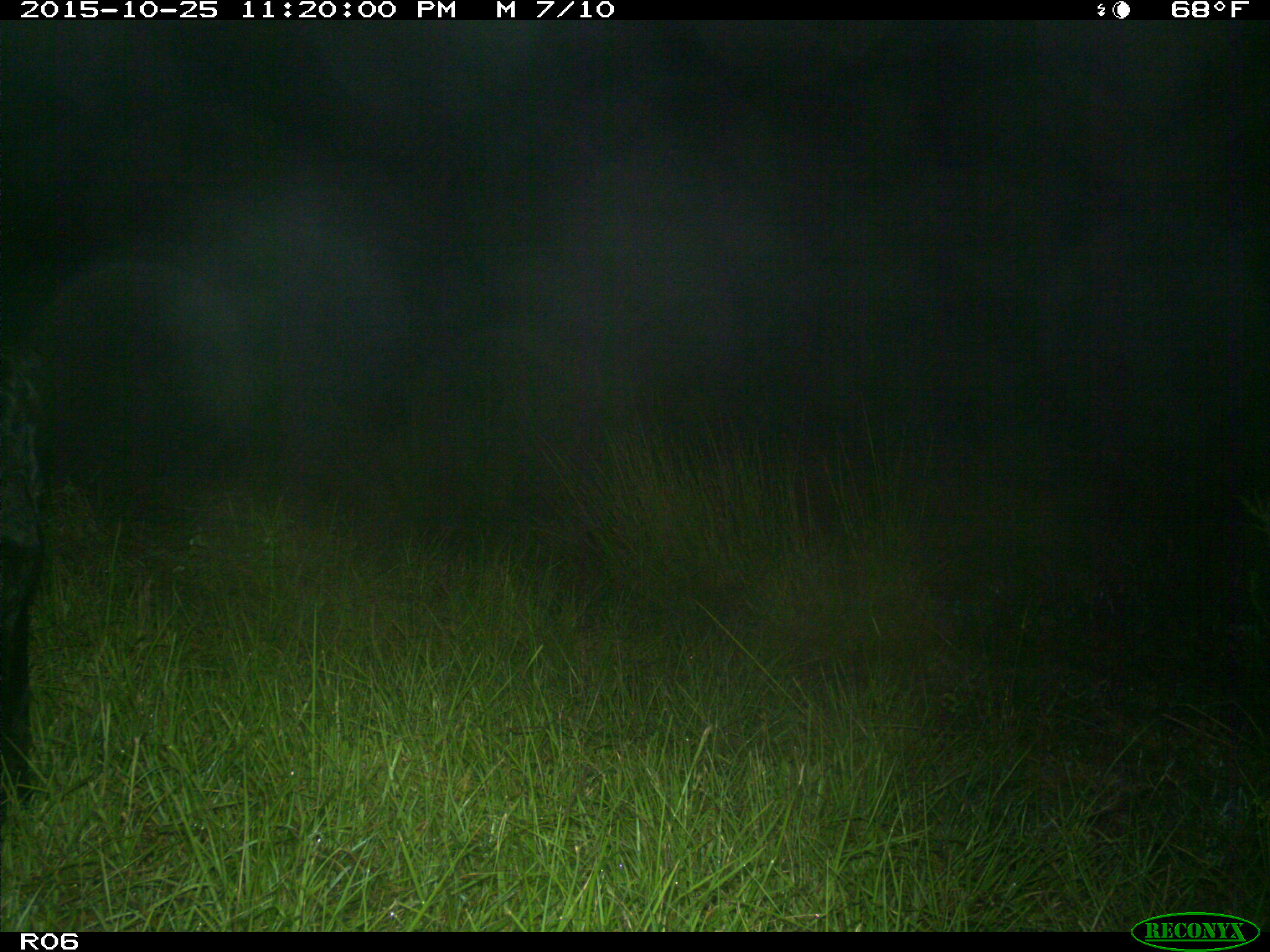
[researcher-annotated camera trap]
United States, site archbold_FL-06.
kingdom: Animalia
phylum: Chordata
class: Mammalia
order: Artiodactyla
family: Bovidae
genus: Bos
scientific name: Bos taurus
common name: domestic cow